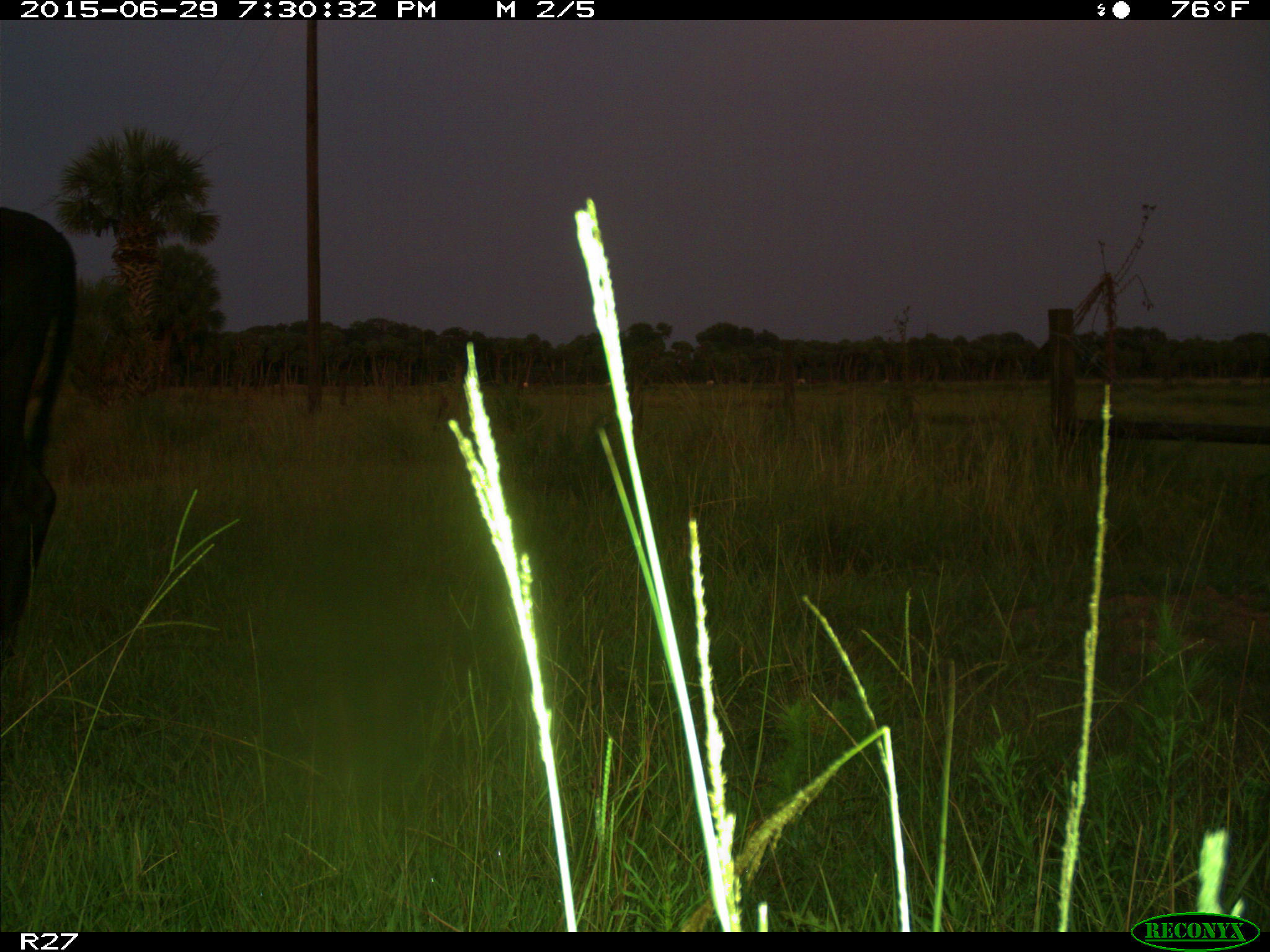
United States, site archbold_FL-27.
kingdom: Animalia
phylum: Chordata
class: Mammalia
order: Artiodactyla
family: Bovidae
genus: Bos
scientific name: Bos taurus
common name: domestic cow